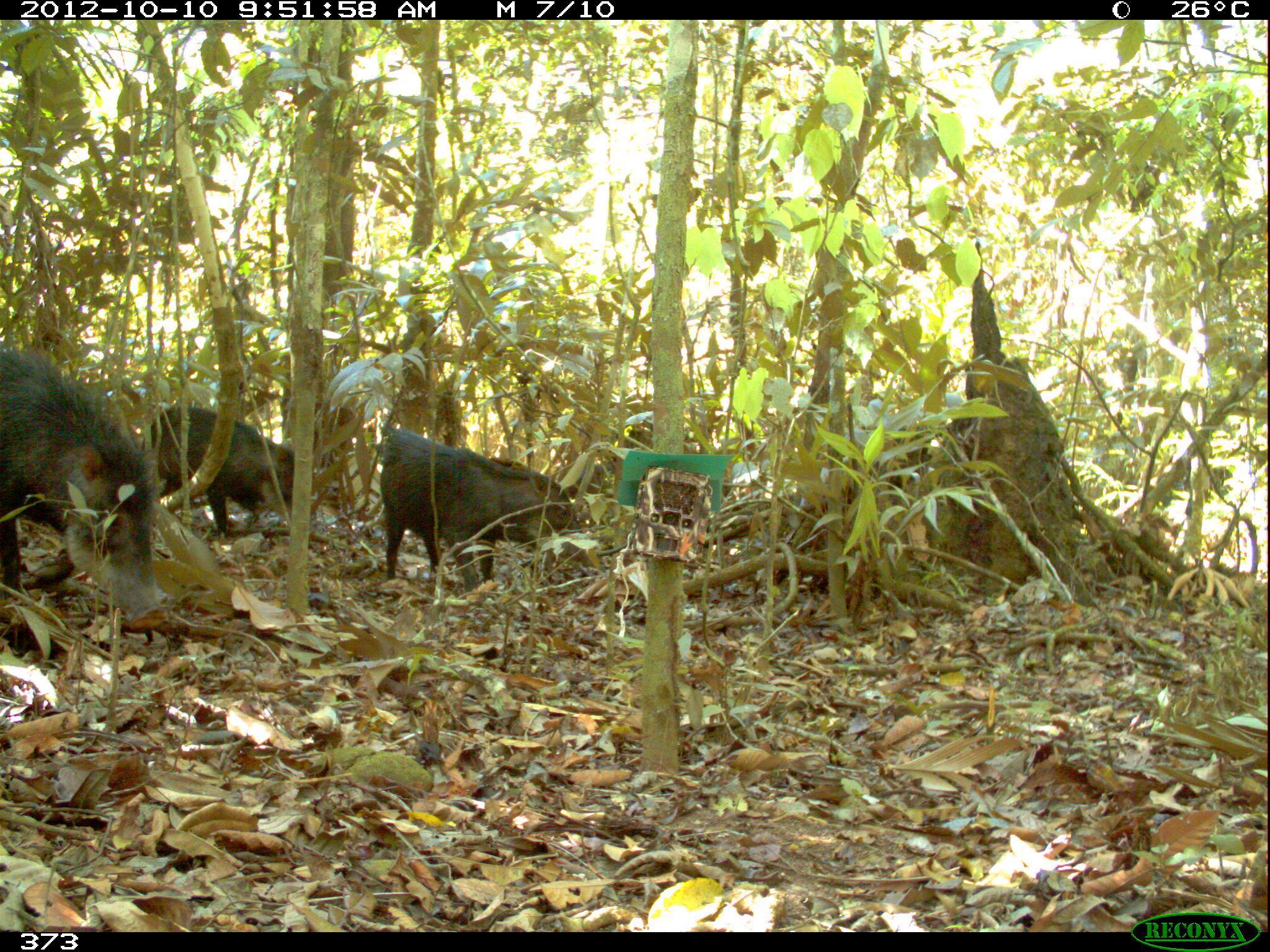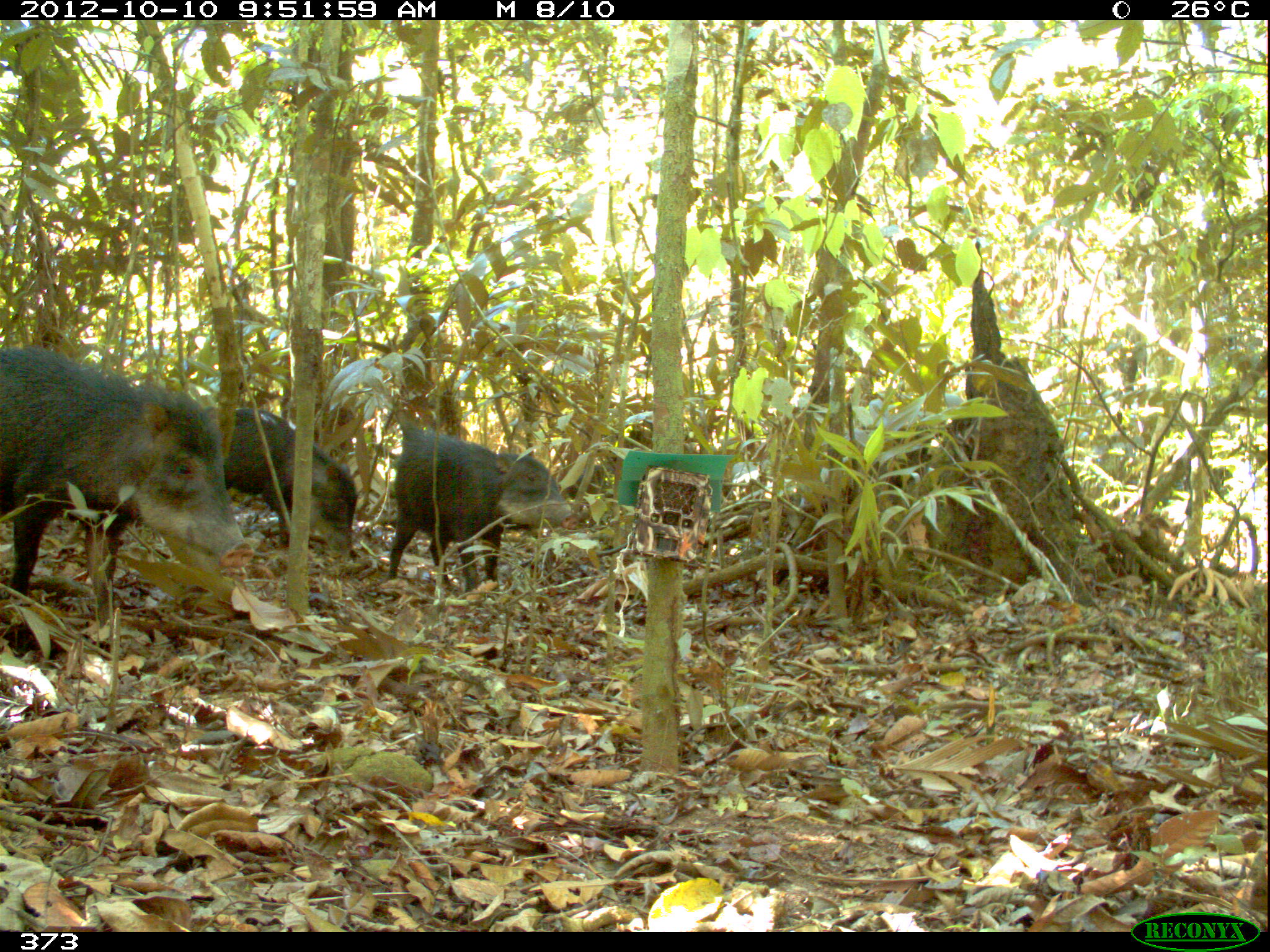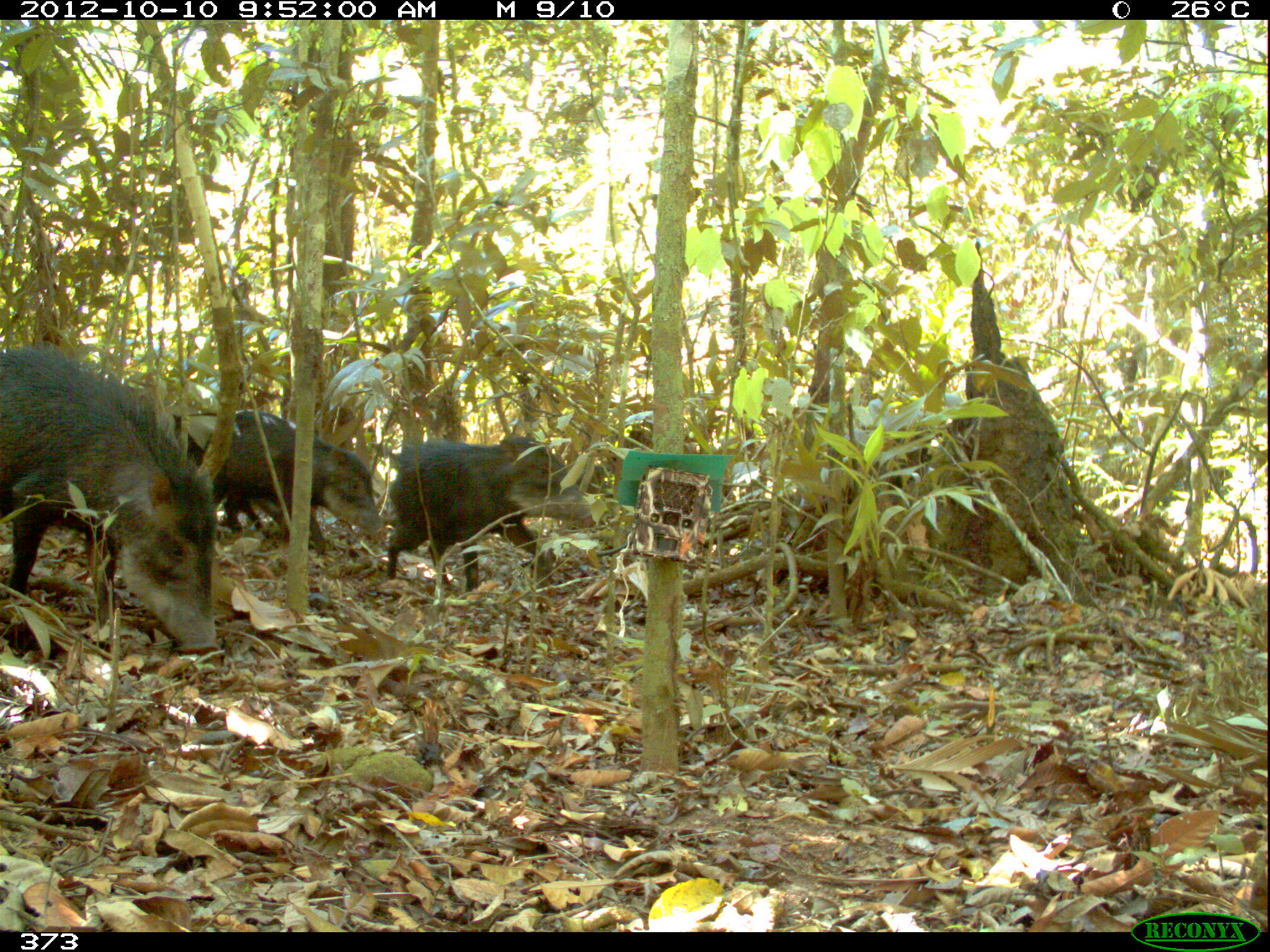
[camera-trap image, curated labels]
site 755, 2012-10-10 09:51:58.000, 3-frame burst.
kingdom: Animalia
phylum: Chordata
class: Mammalia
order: Artiodactyla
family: Tayassuidae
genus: Tayassu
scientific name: Tayassu pecari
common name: white-lipped peccary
Tayassu pecari (white-lipped peccary).